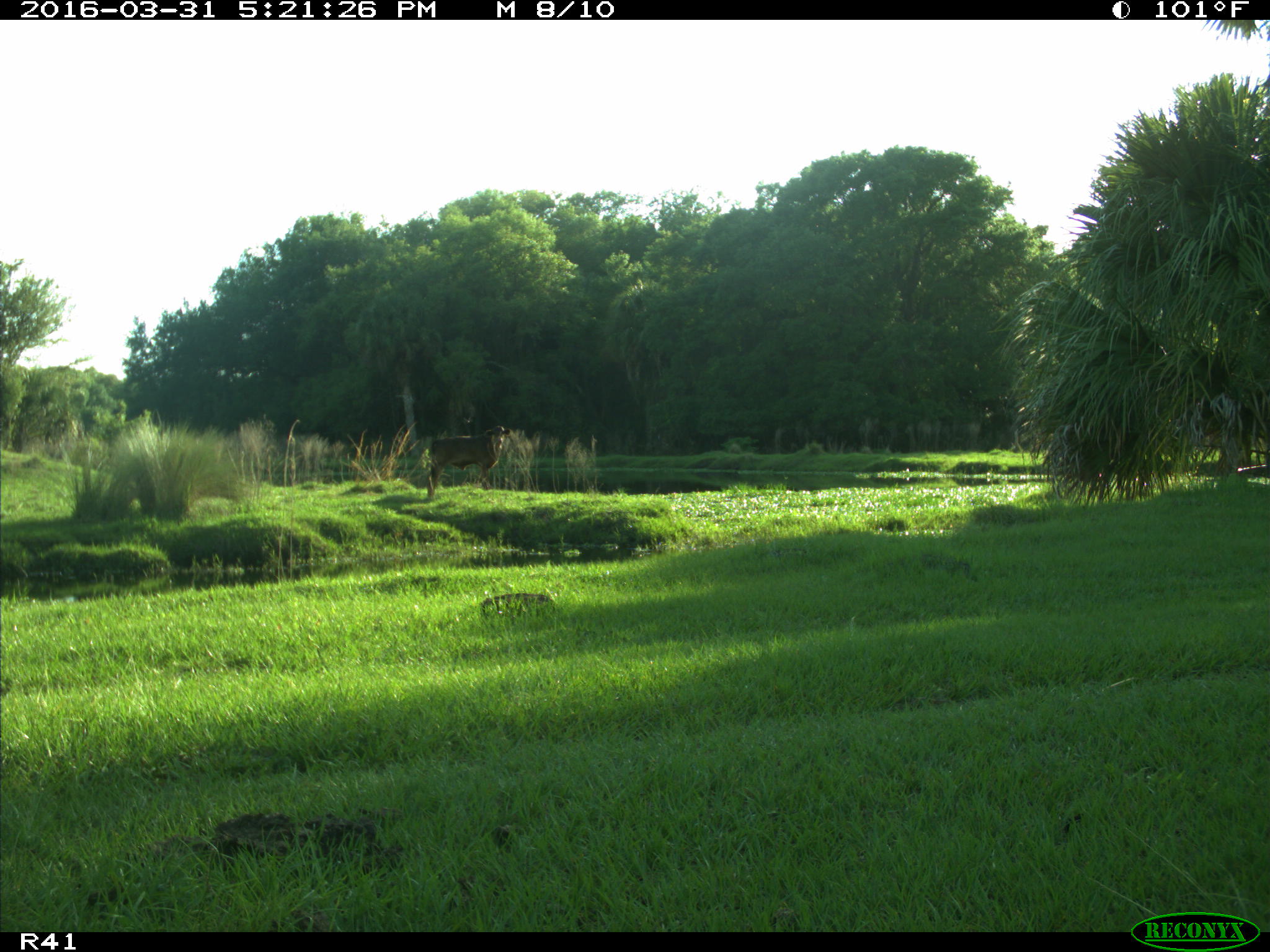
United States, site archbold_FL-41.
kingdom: Animalia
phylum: Chordata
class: Mammalia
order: Artiodactyla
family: Bovidae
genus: Bos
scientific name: Bos taurus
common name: domestic cow